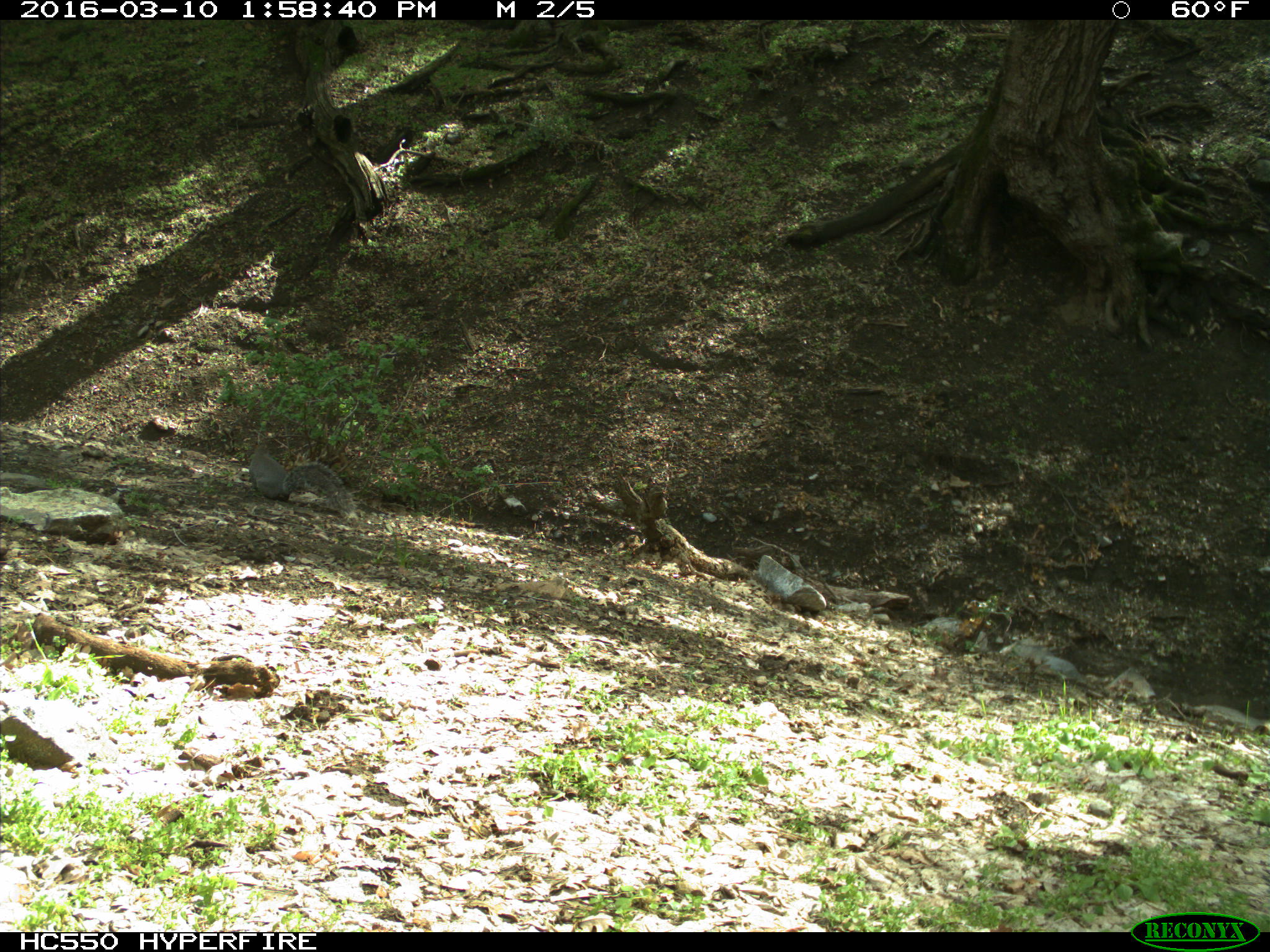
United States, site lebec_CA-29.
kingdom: Animalia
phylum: Chordata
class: Mammalia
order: Rodentia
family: Sciuridae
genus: Sciurus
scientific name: Sciurus carolinensis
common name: eastern gray squirrel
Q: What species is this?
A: Sciurus carolinensis (eastern gray squirrel).